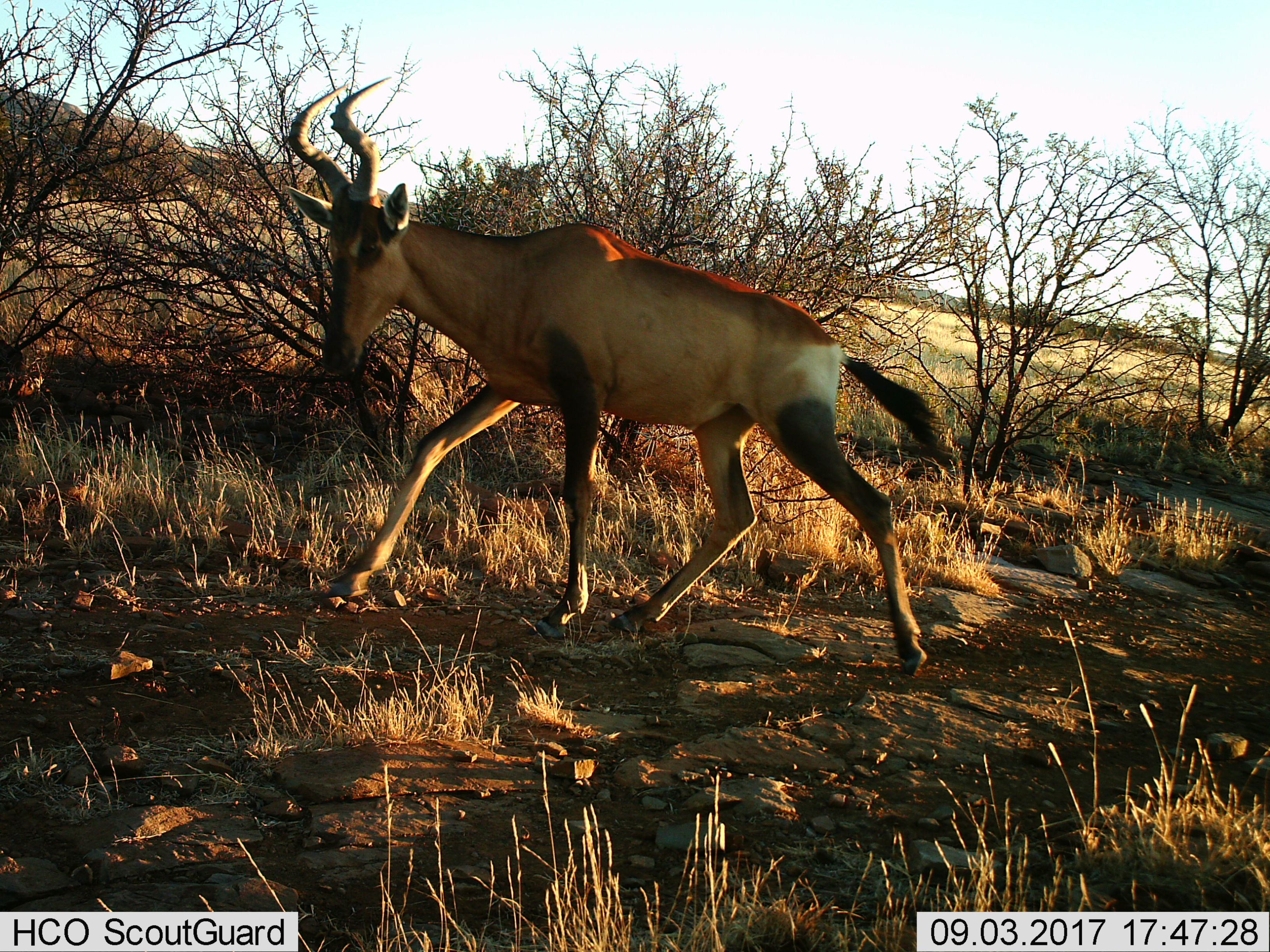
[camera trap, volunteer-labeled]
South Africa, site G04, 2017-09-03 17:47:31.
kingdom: Animalia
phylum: Chordata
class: Mammalia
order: Artiodactyla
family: Bovidae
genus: Alcelaphus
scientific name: Alcelaphus buselaphus caama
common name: red hartebeest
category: hartebeestred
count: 1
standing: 0%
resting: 0%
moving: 100%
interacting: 0%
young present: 0%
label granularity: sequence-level